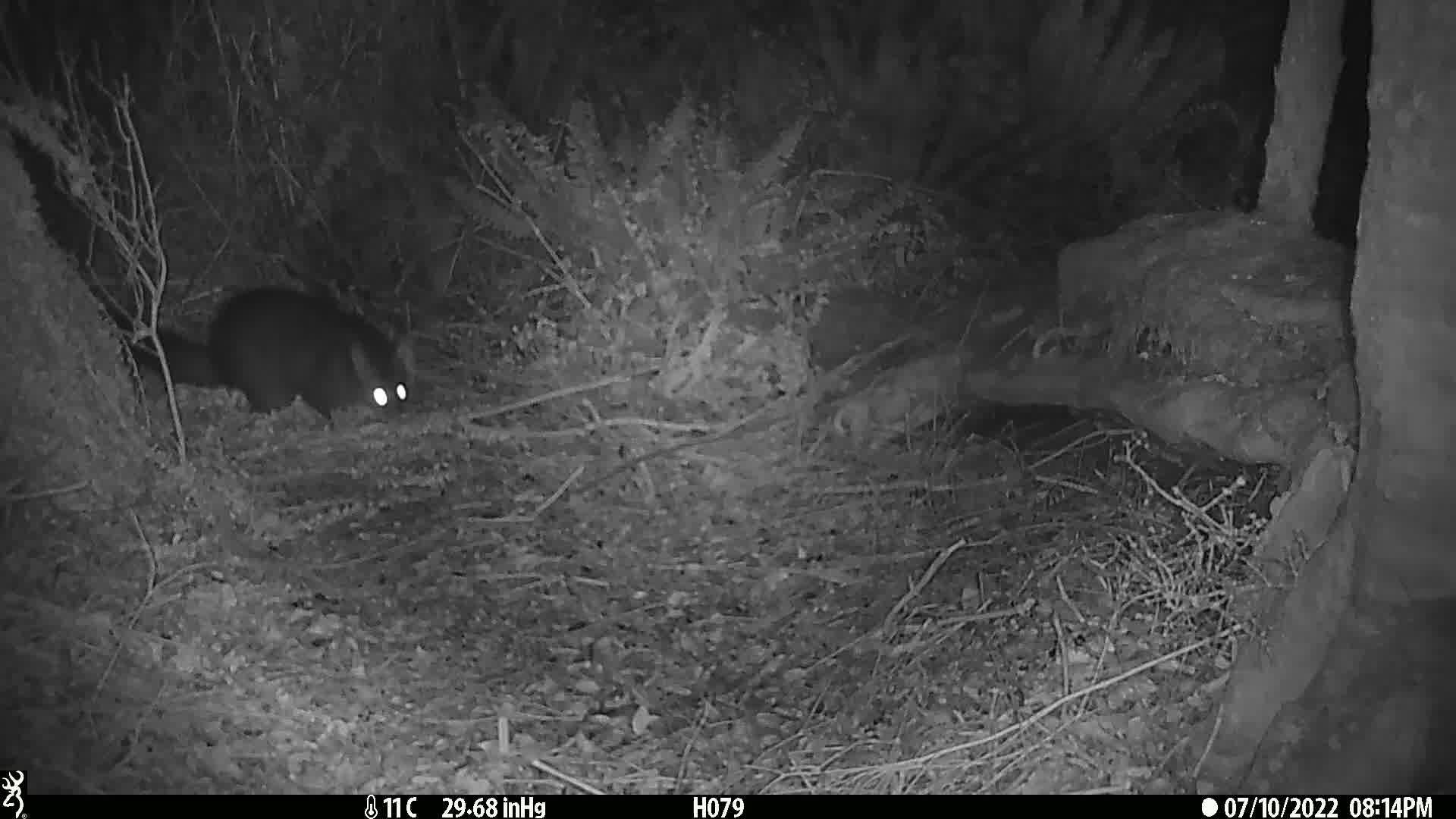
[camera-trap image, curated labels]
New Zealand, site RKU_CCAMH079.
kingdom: Animalia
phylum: Chordata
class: Mammalia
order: Diprotodontia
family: Phalangeridae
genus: Trichosurus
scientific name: Trichosurus vulpecula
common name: common brushtail possum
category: possum